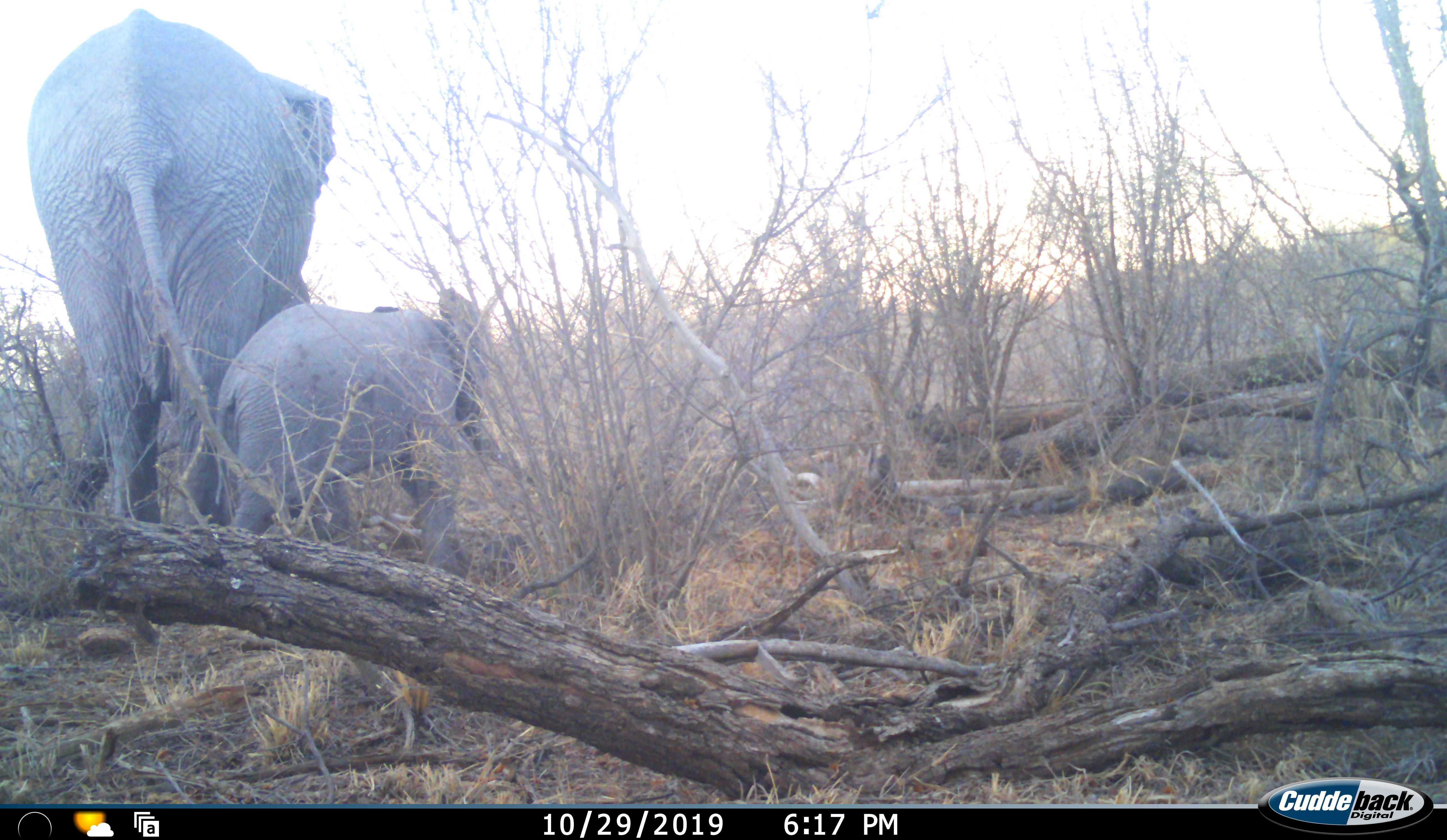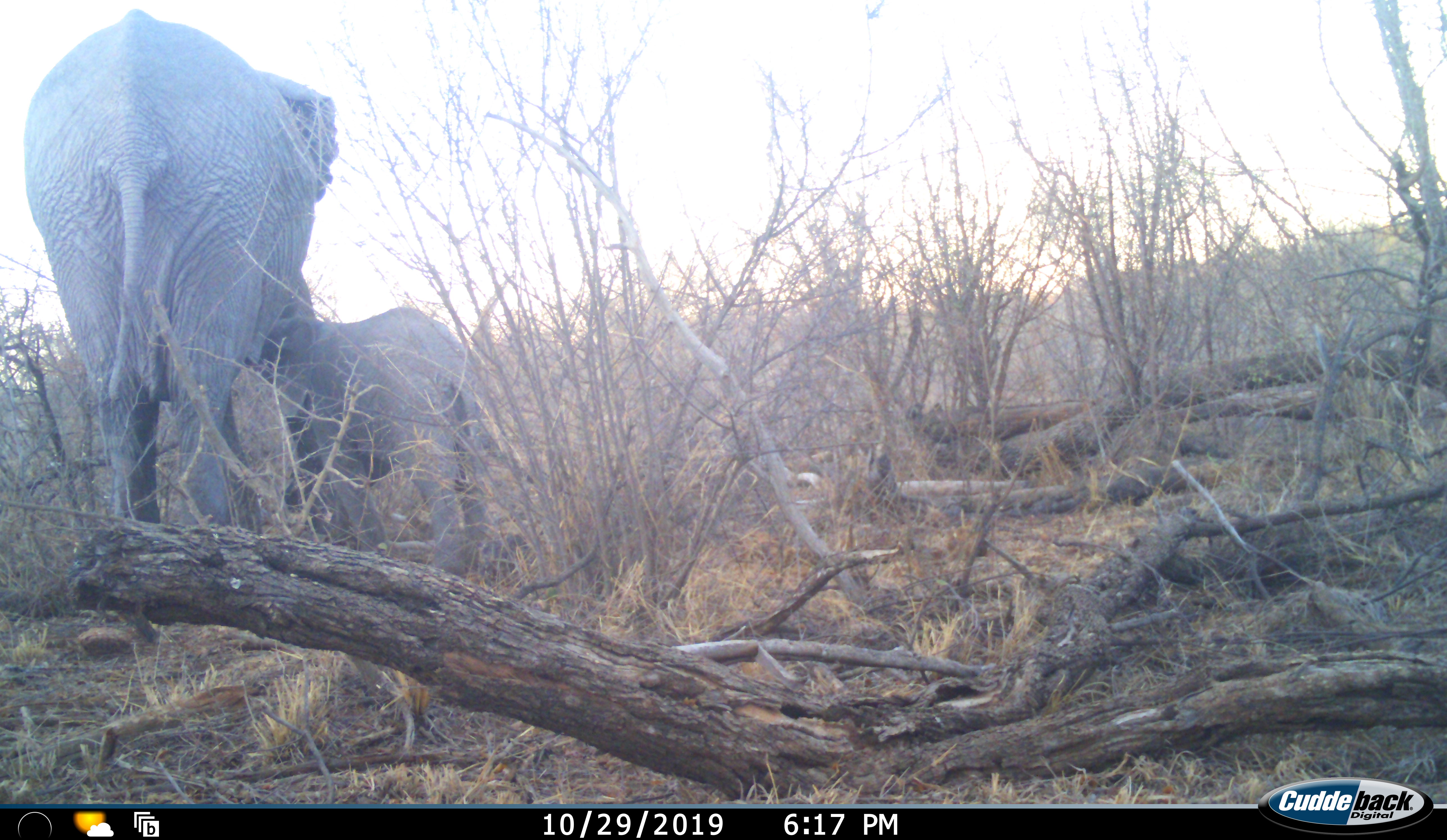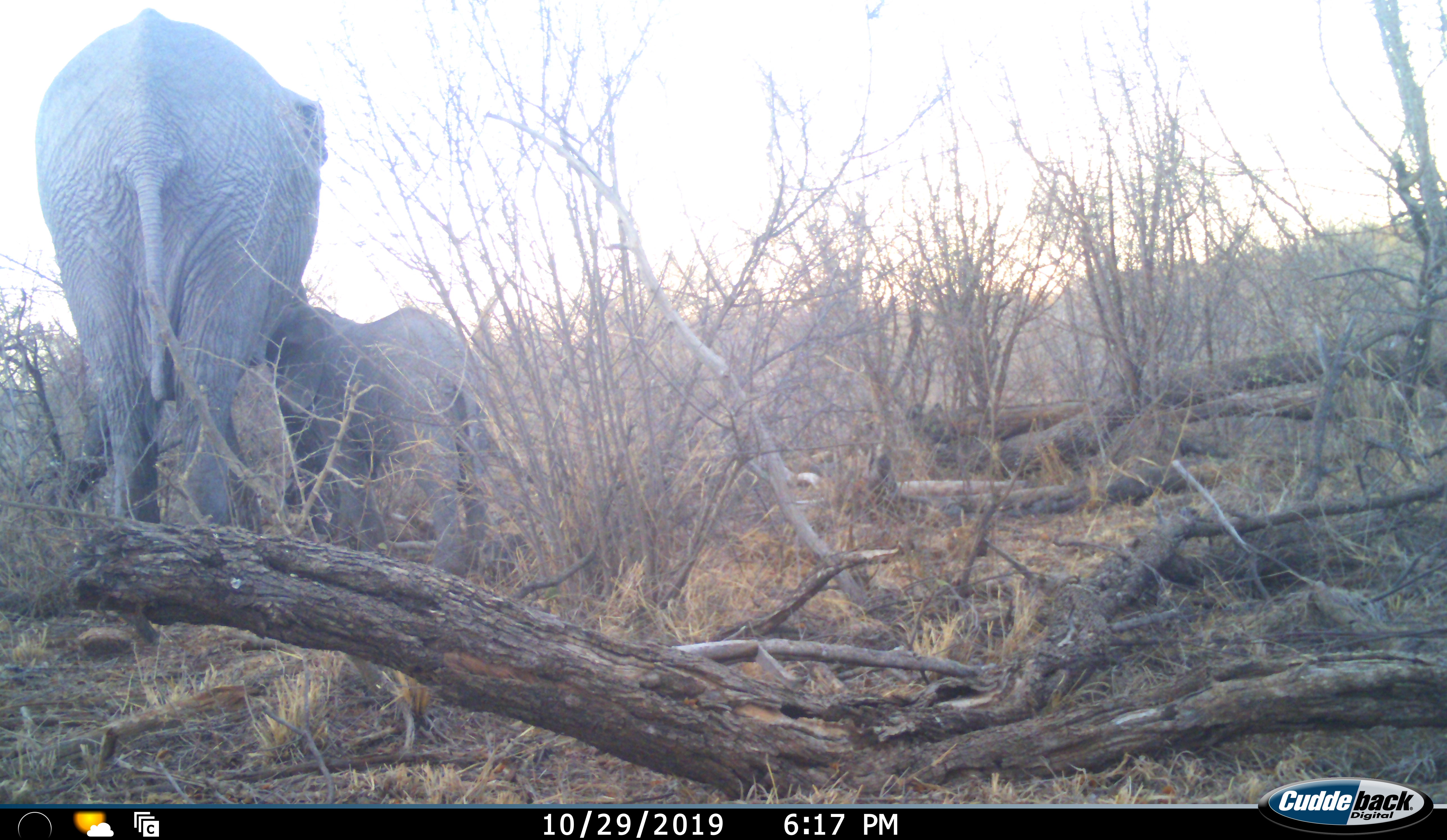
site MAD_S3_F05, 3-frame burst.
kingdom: Animalia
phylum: Chordata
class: Mammalia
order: Proboscidea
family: Elephantidae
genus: Loxodonta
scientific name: Loxodonta africana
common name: african bush elephant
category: elephant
Elephant (african bush elephant) (Loxodonta africana), count 2. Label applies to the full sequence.